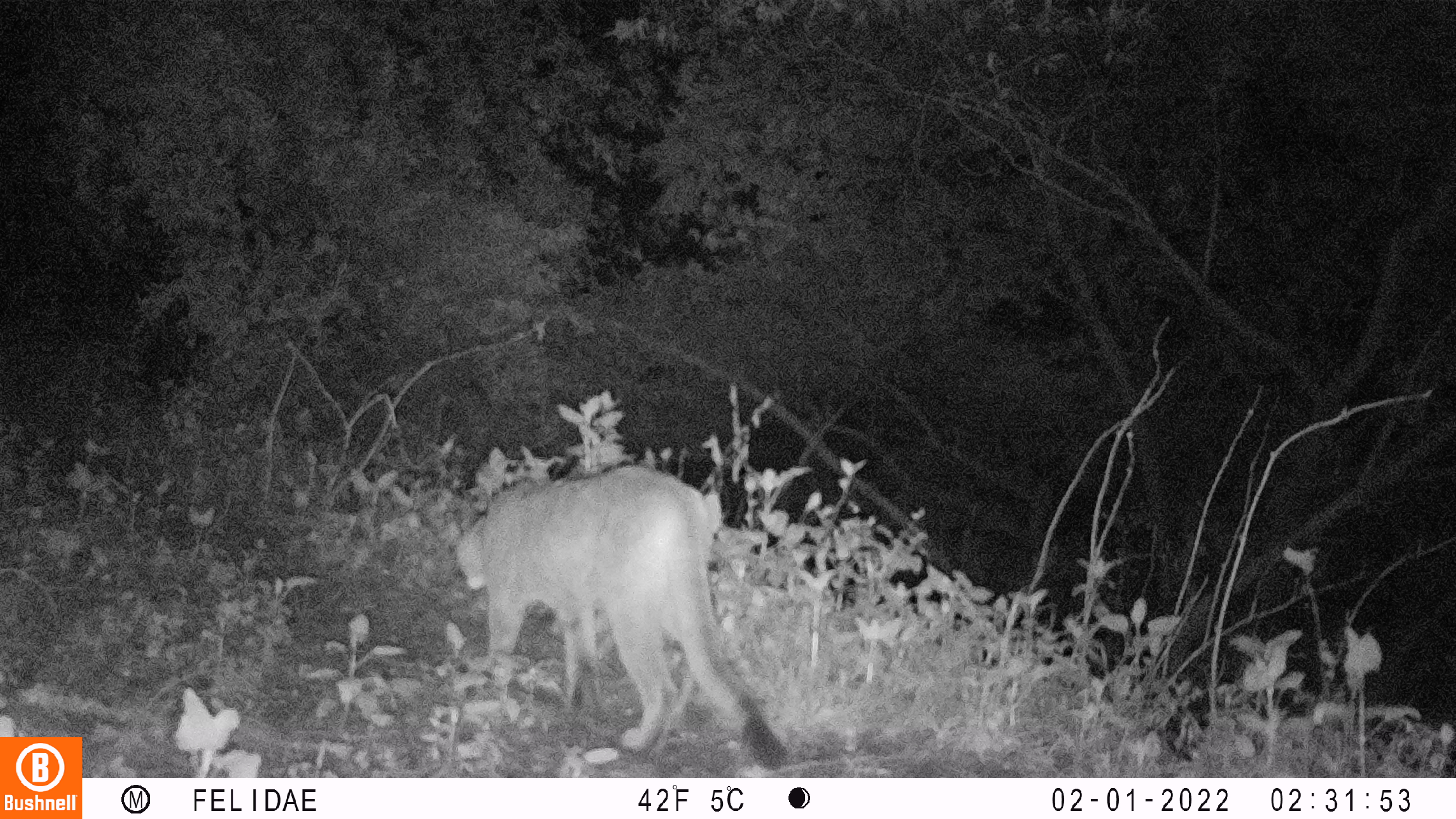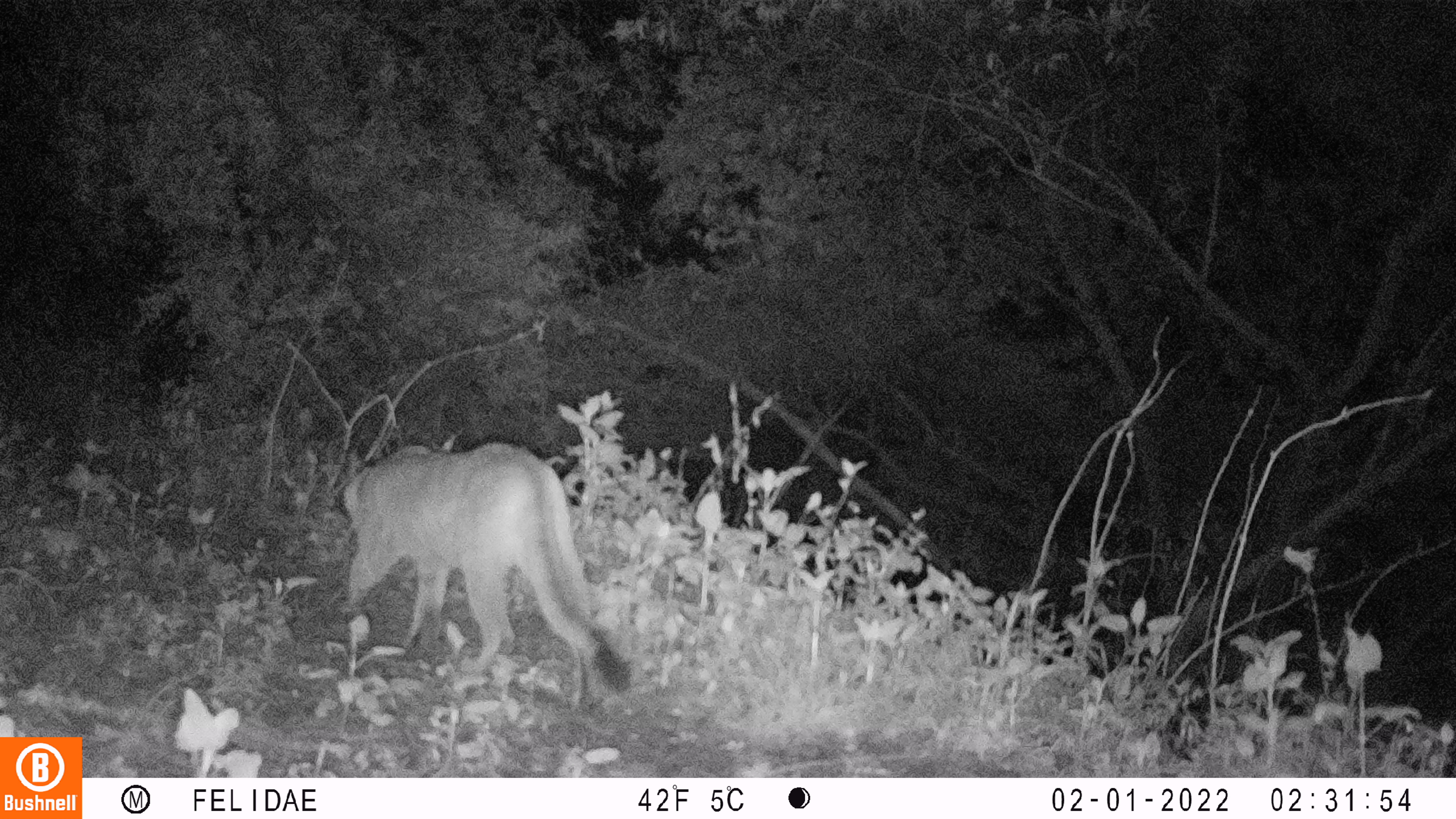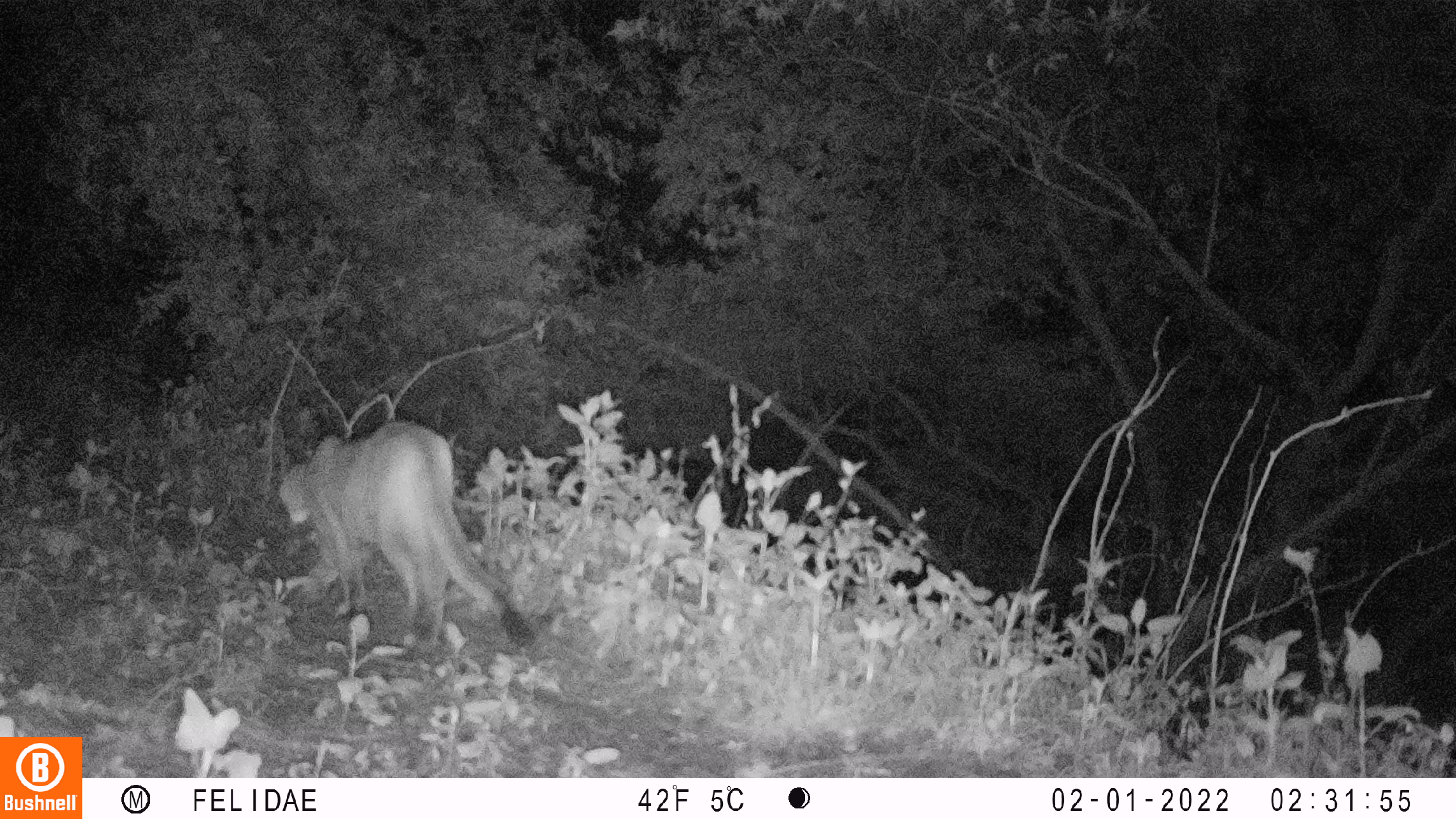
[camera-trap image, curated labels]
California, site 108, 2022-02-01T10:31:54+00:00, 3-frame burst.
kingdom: Animalia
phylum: Chordata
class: Mammalia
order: Carnivora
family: Felidae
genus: Puma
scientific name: Puma concolor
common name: puma